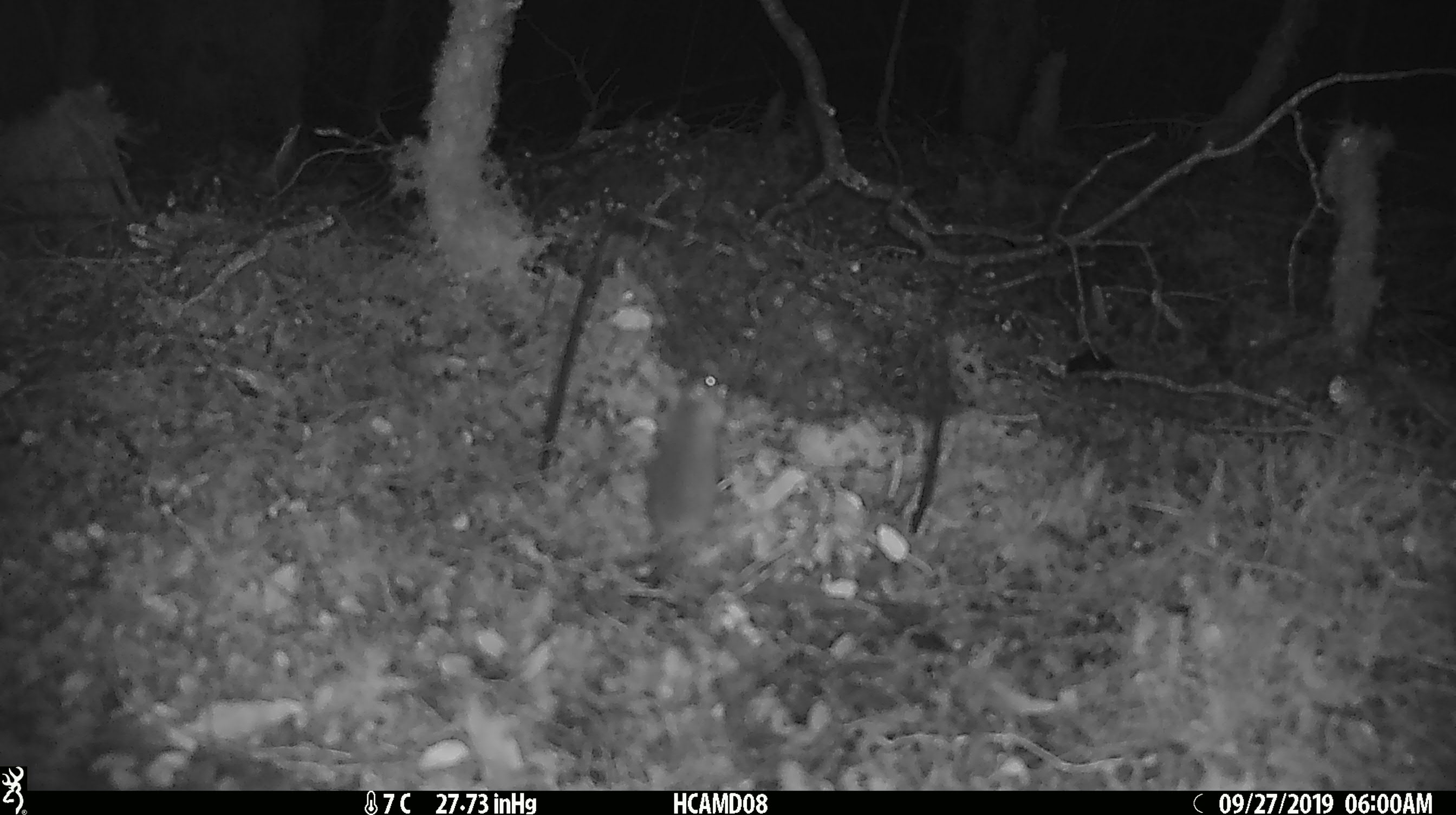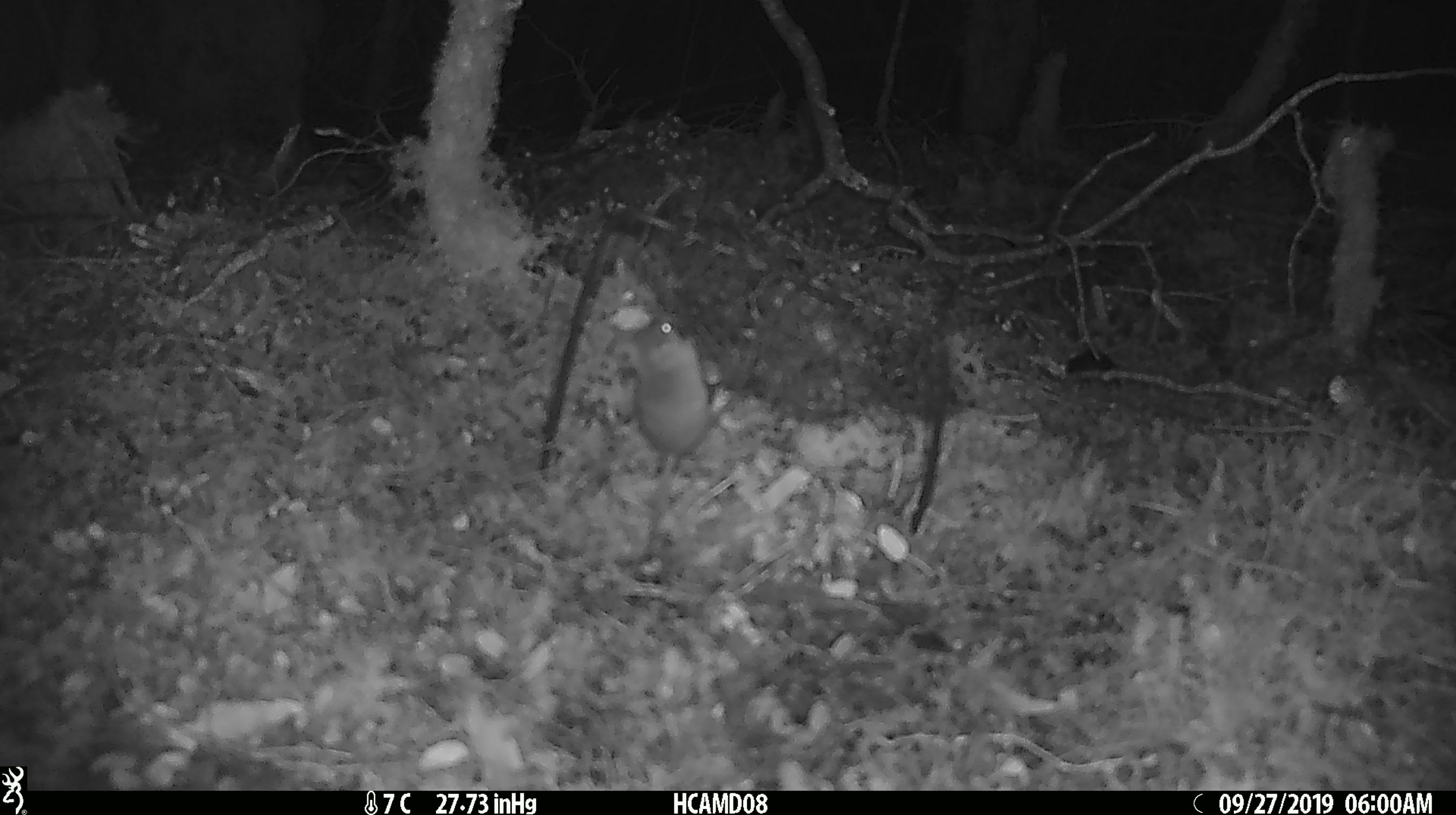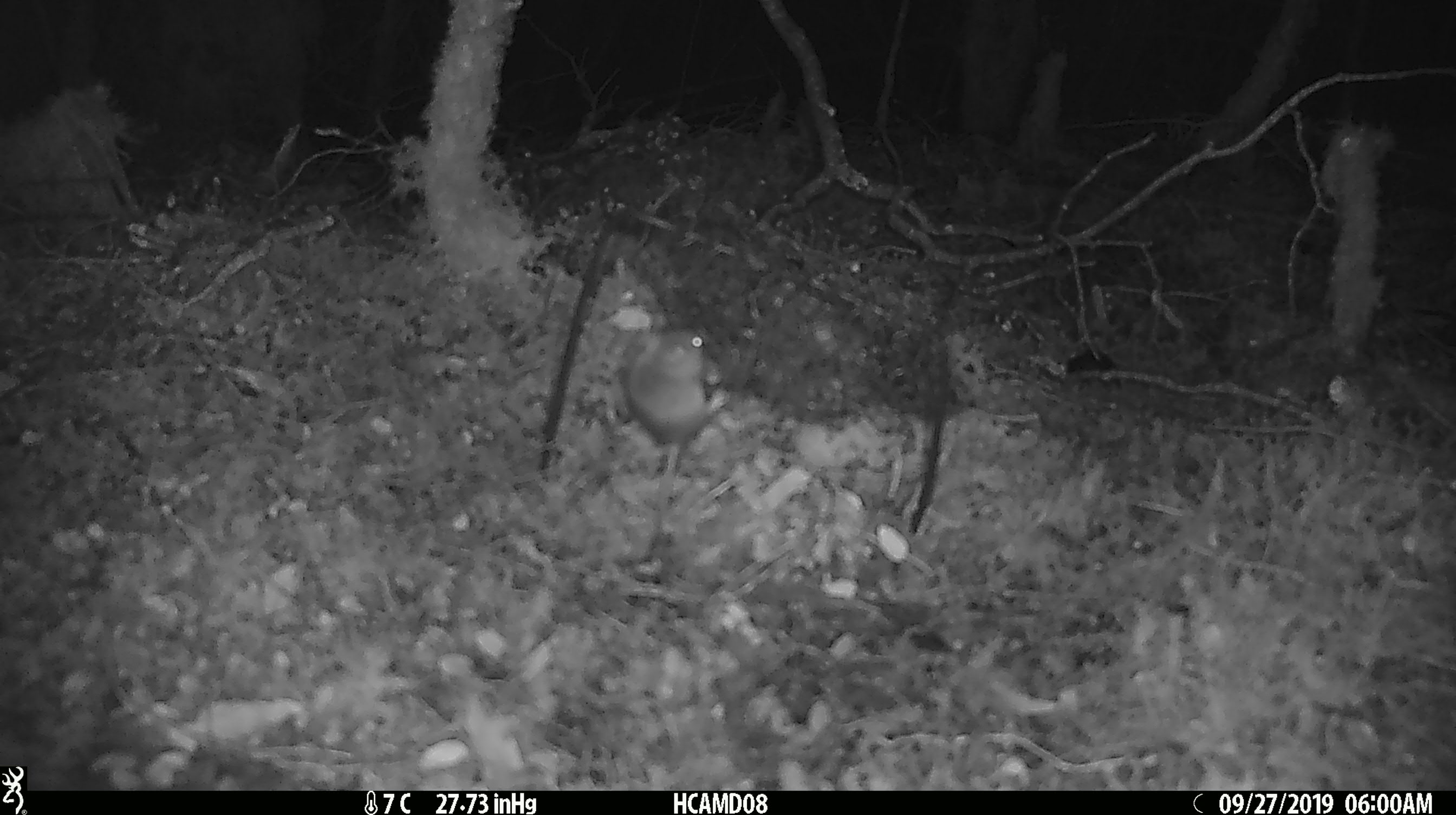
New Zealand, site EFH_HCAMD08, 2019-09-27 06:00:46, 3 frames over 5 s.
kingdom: Animalia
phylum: Chordata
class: Mammalia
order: Rodentia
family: Muridae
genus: Mus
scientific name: Mus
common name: mouse